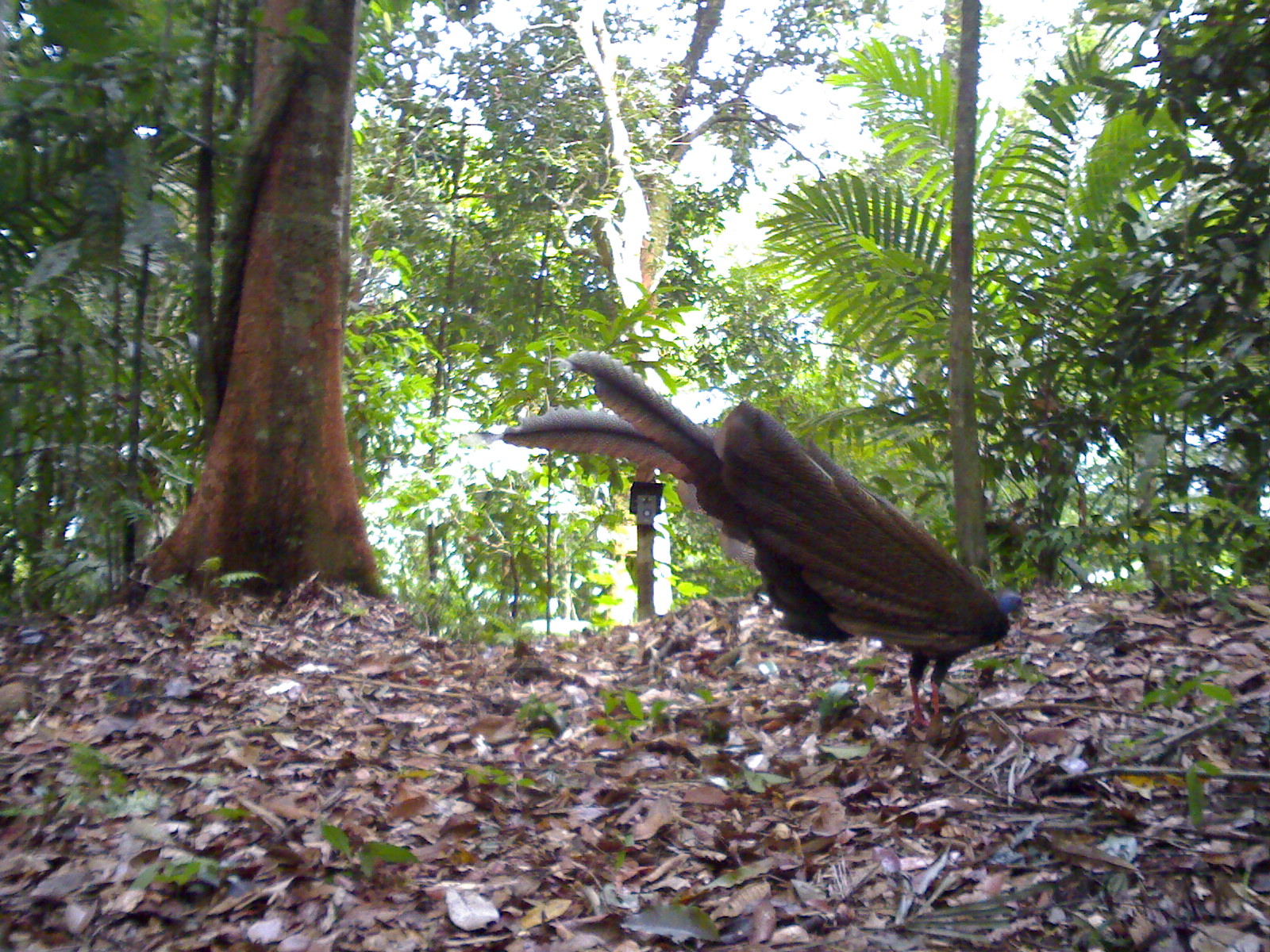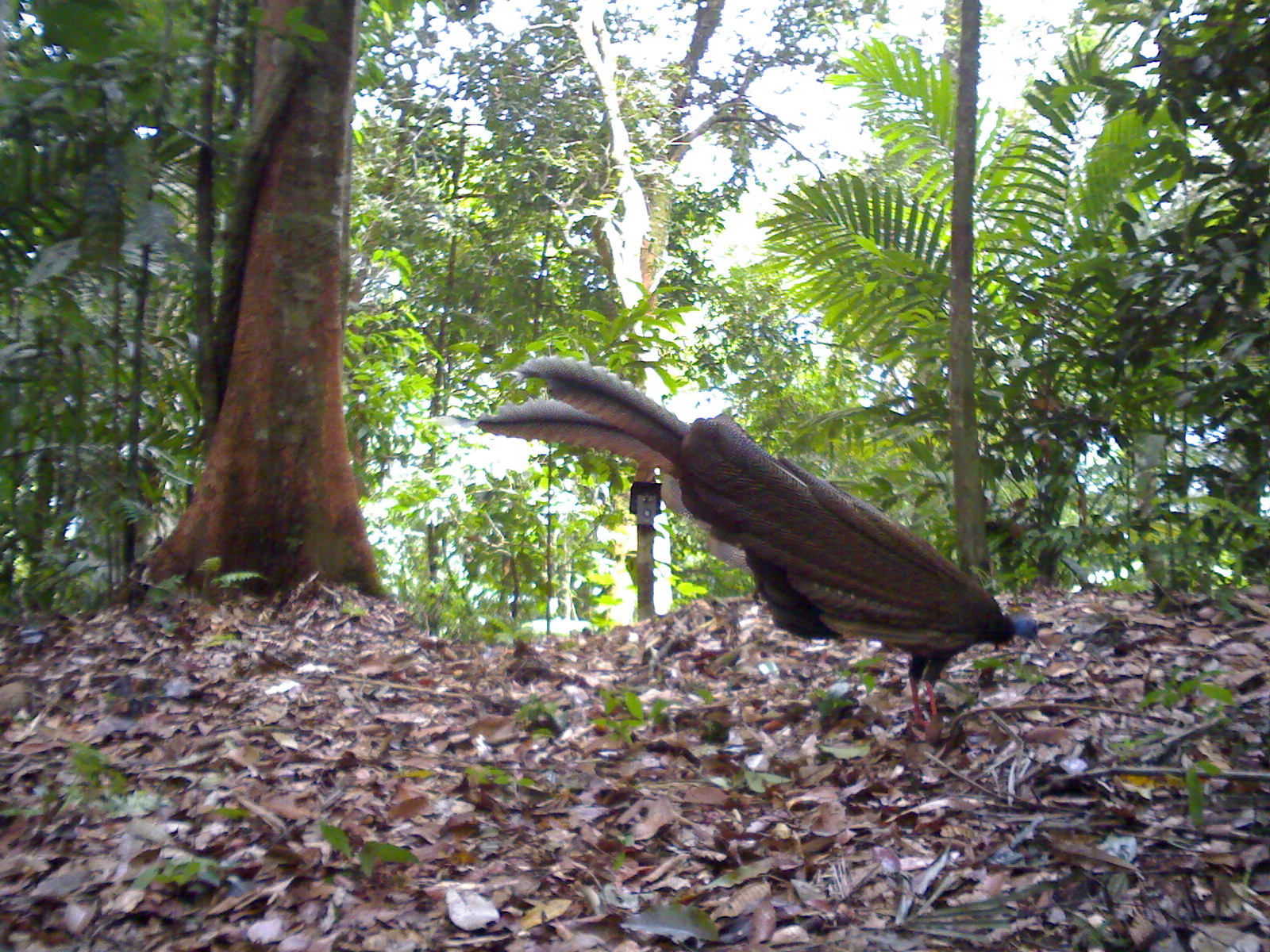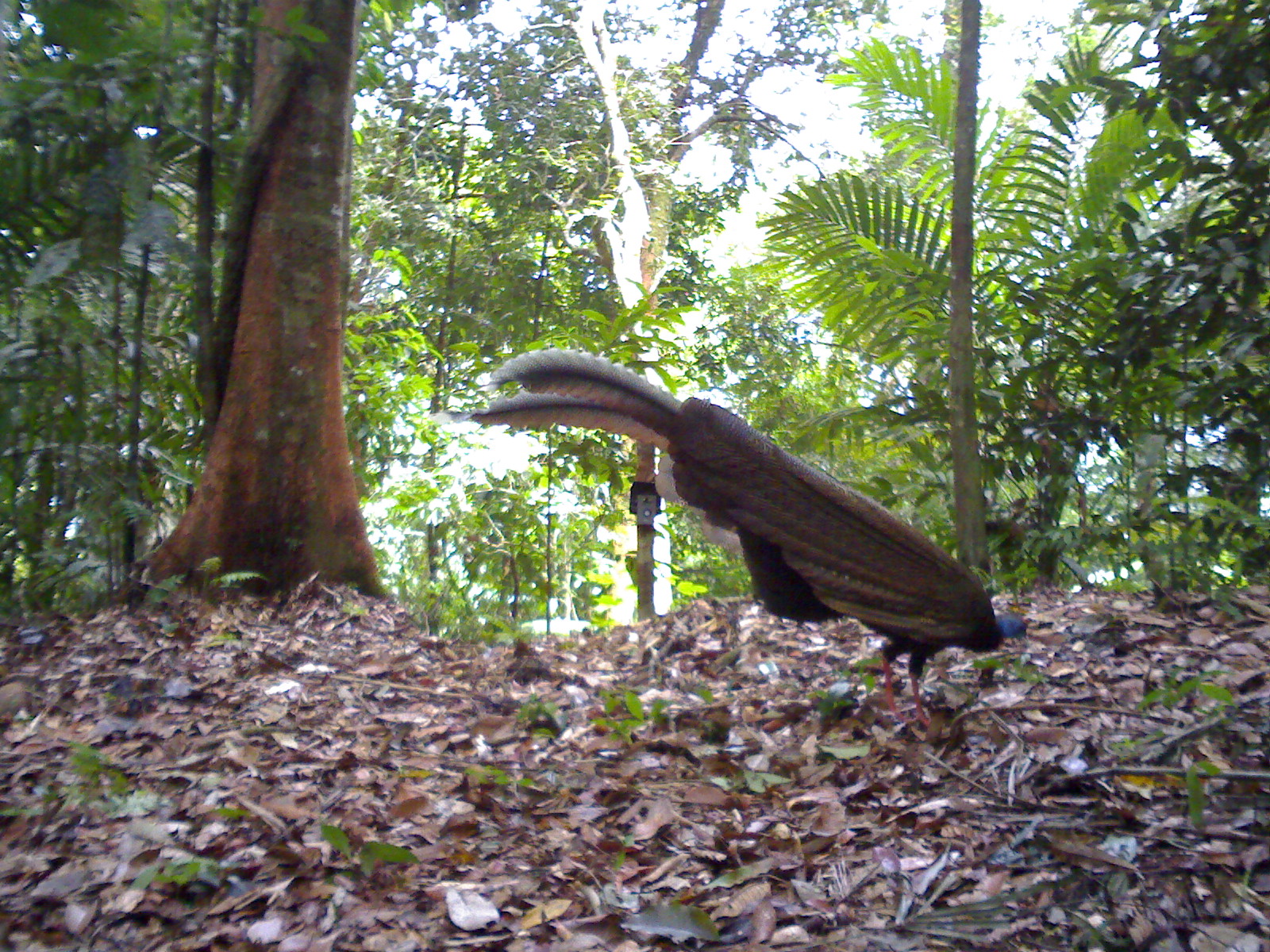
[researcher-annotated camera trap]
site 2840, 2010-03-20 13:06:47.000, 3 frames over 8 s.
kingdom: Animalia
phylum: Chordata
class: Aves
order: Galliformes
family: Phasianidae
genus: Argusianus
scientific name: Argusianus argus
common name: great argus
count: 1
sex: female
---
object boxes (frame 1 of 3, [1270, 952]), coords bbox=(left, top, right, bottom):
argusianus argus: bbox=(471, 347, 1028, 737)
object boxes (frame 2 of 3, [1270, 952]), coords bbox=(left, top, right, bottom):
argusianus argus: bbox=(442, 350, 1051, 745)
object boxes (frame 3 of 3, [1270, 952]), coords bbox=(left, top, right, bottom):
argusianus argus: bbox=(435, 345, 1033, 723)